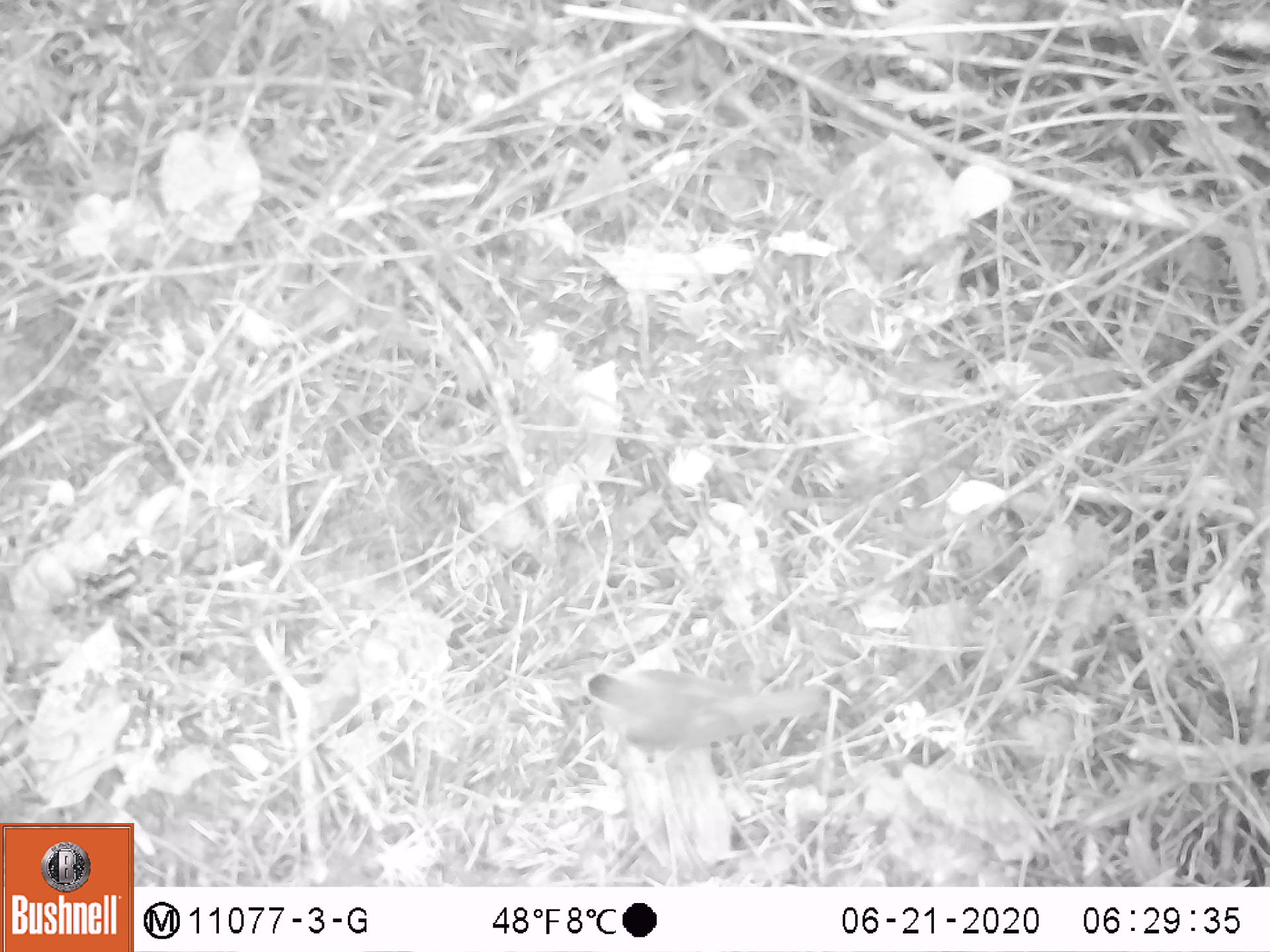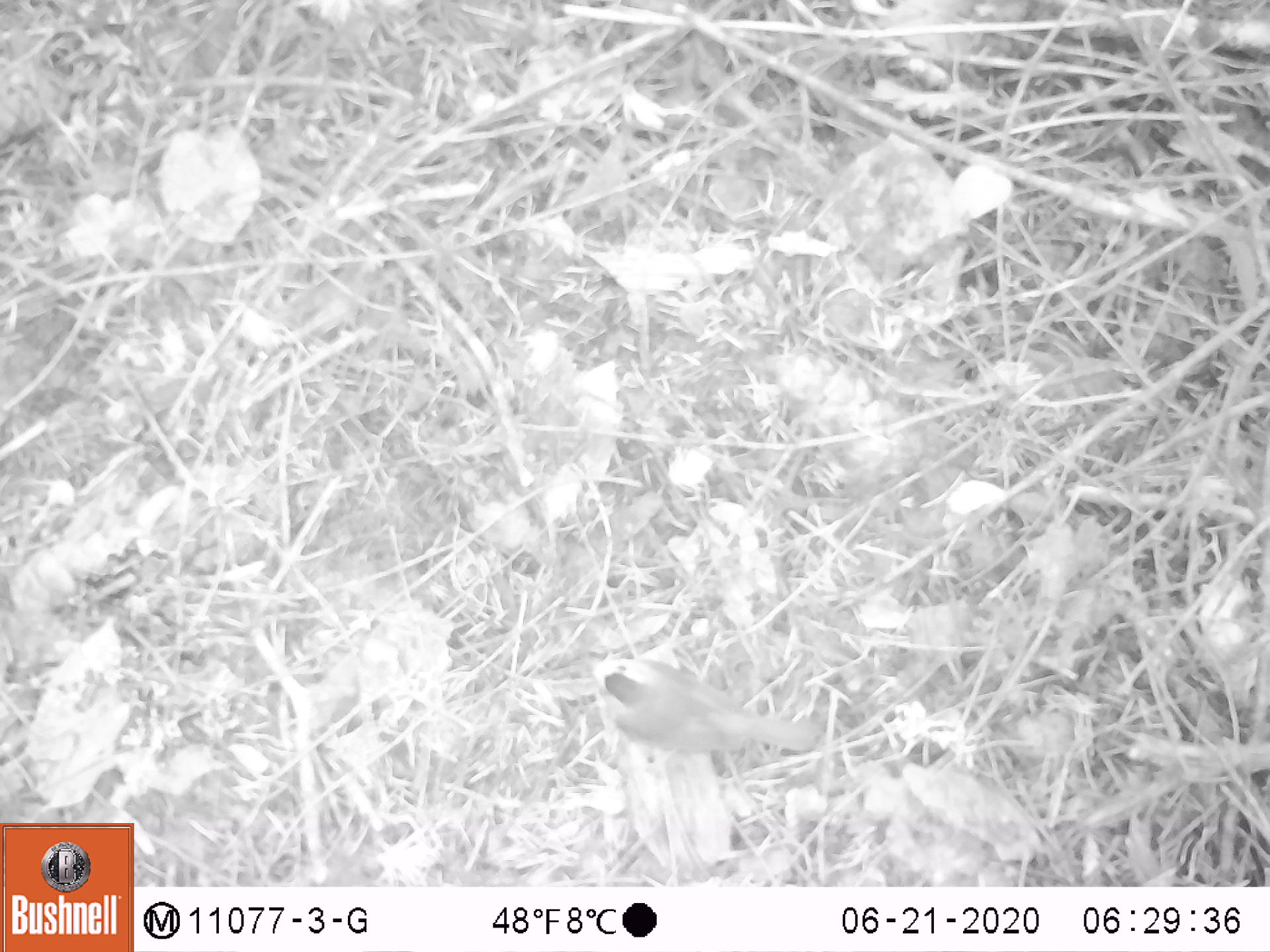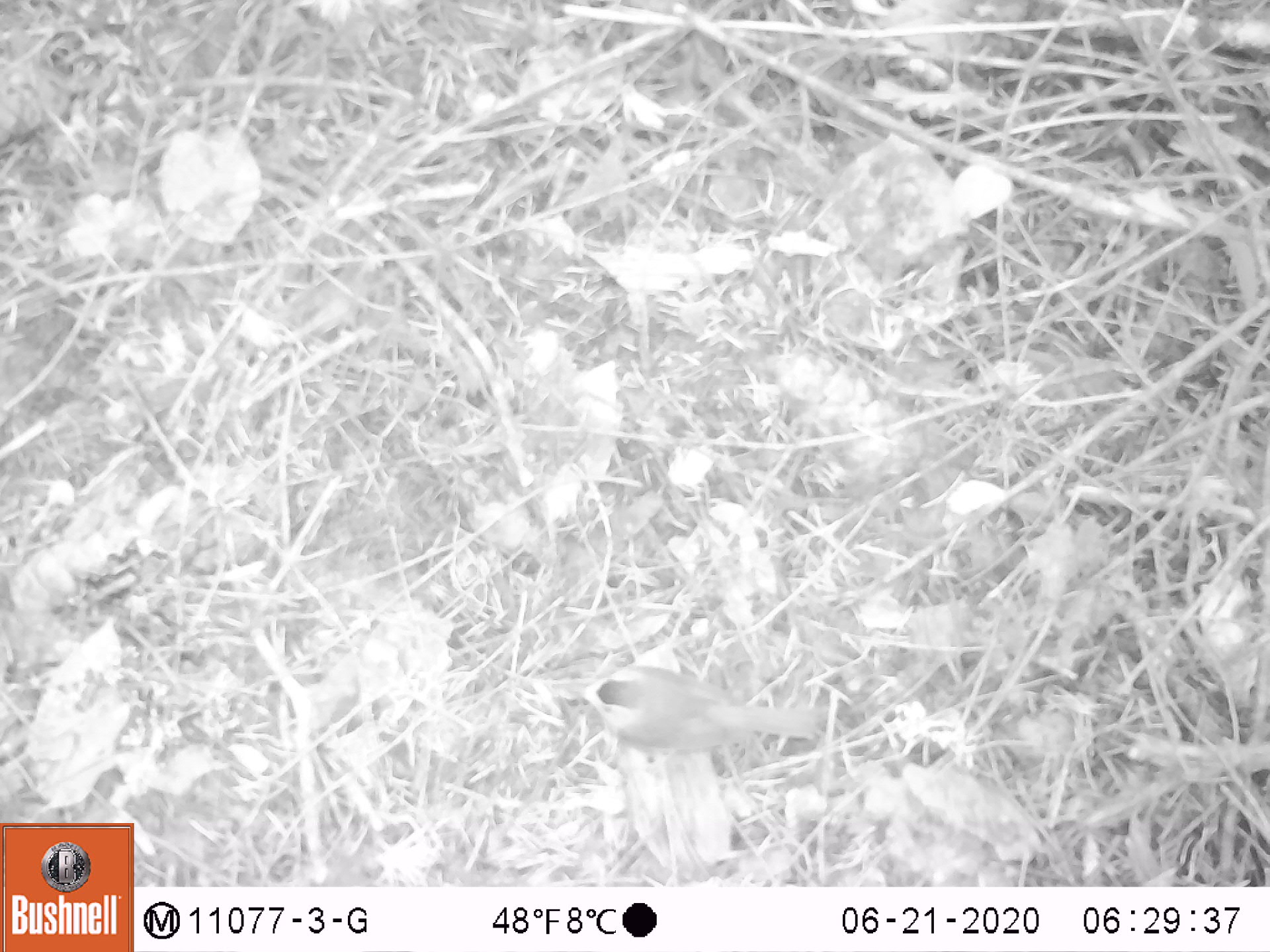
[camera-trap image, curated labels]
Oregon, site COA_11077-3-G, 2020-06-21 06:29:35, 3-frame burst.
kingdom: Animalia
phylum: Chordata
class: Aves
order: Passeriformes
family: Turdidae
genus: Catharus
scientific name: Catharus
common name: brown thrushes and nightingale-thrushes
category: catharus species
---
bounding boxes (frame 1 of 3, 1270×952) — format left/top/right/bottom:
catharus species: 578/665/829/750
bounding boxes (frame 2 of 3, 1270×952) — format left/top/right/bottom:
catharus species: 588/653/820/759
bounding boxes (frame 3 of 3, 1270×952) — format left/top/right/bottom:
catharus species: 580/667/819/754